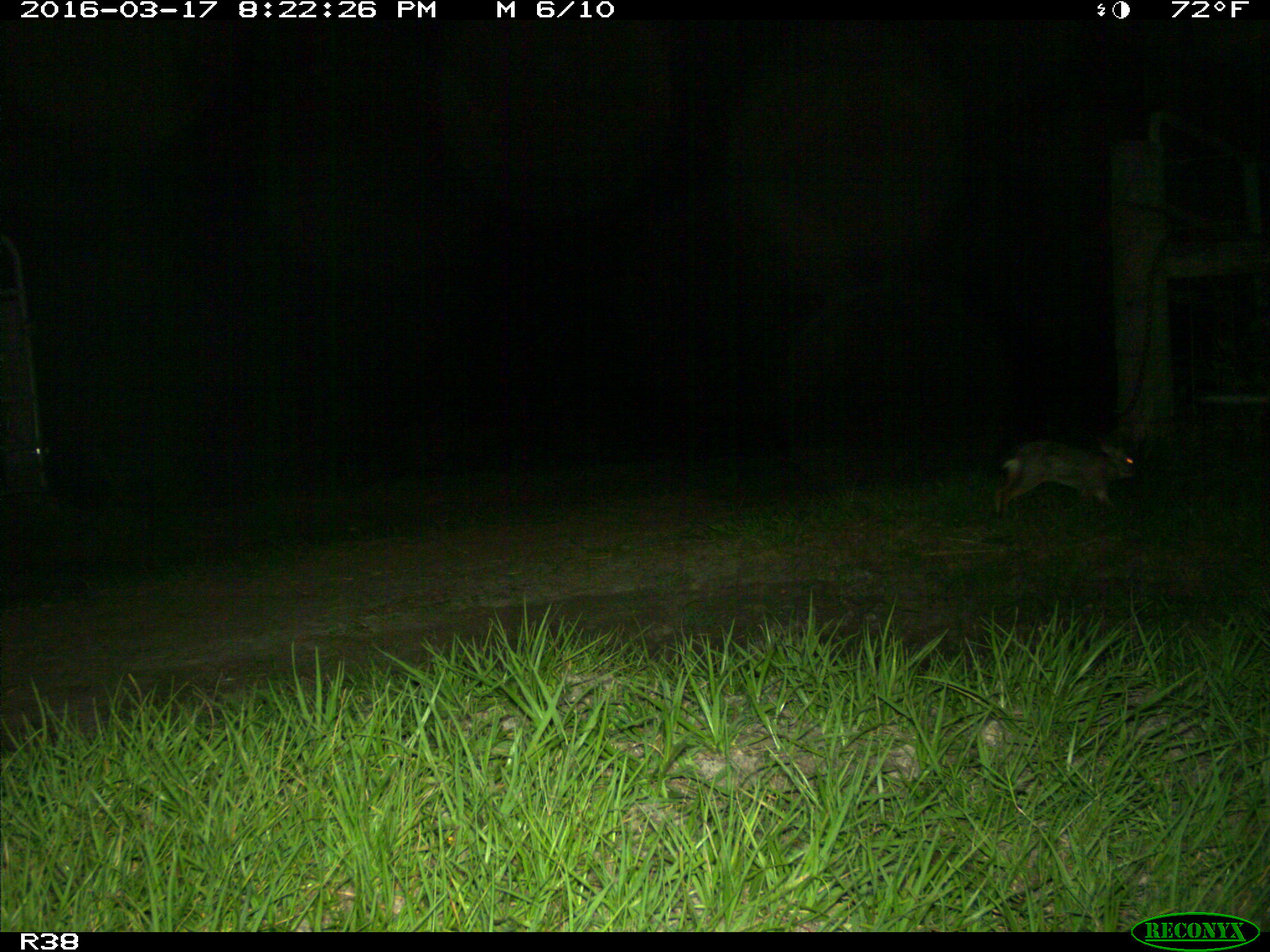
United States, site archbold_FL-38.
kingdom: Animalia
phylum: Chordata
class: Mammalia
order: Lagomorpha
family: Leporidae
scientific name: Leporidae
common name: rabbits and hares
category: unidentified rabbit